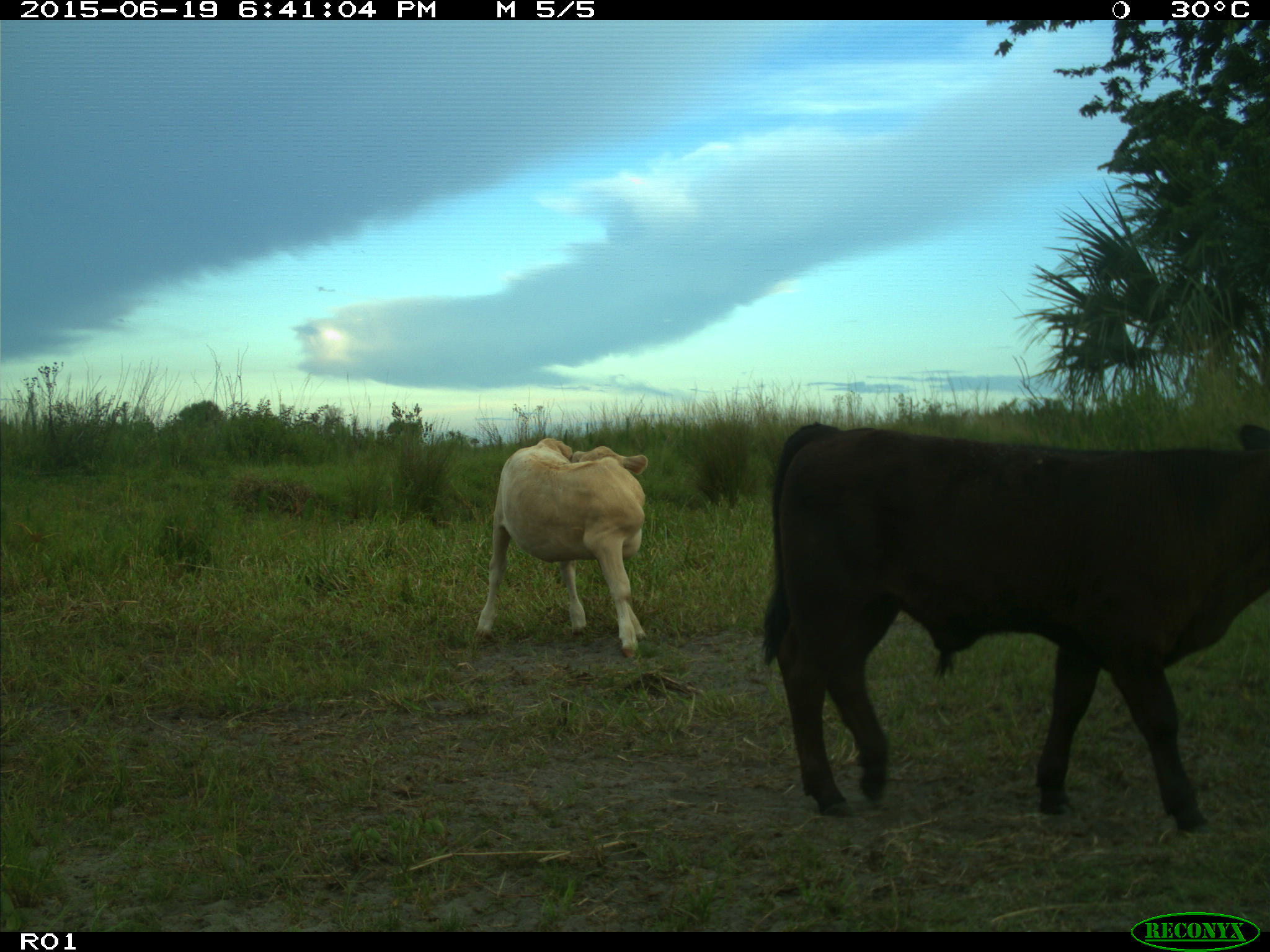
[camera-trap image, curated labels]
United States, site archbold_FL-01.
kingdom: Animalia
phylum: Chordata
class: Mammalia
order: Artiodactyla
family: Bovidae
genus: Bos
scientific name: Bos taurus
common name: domestic cow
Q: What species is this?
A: Bos taurus (domestic cow).